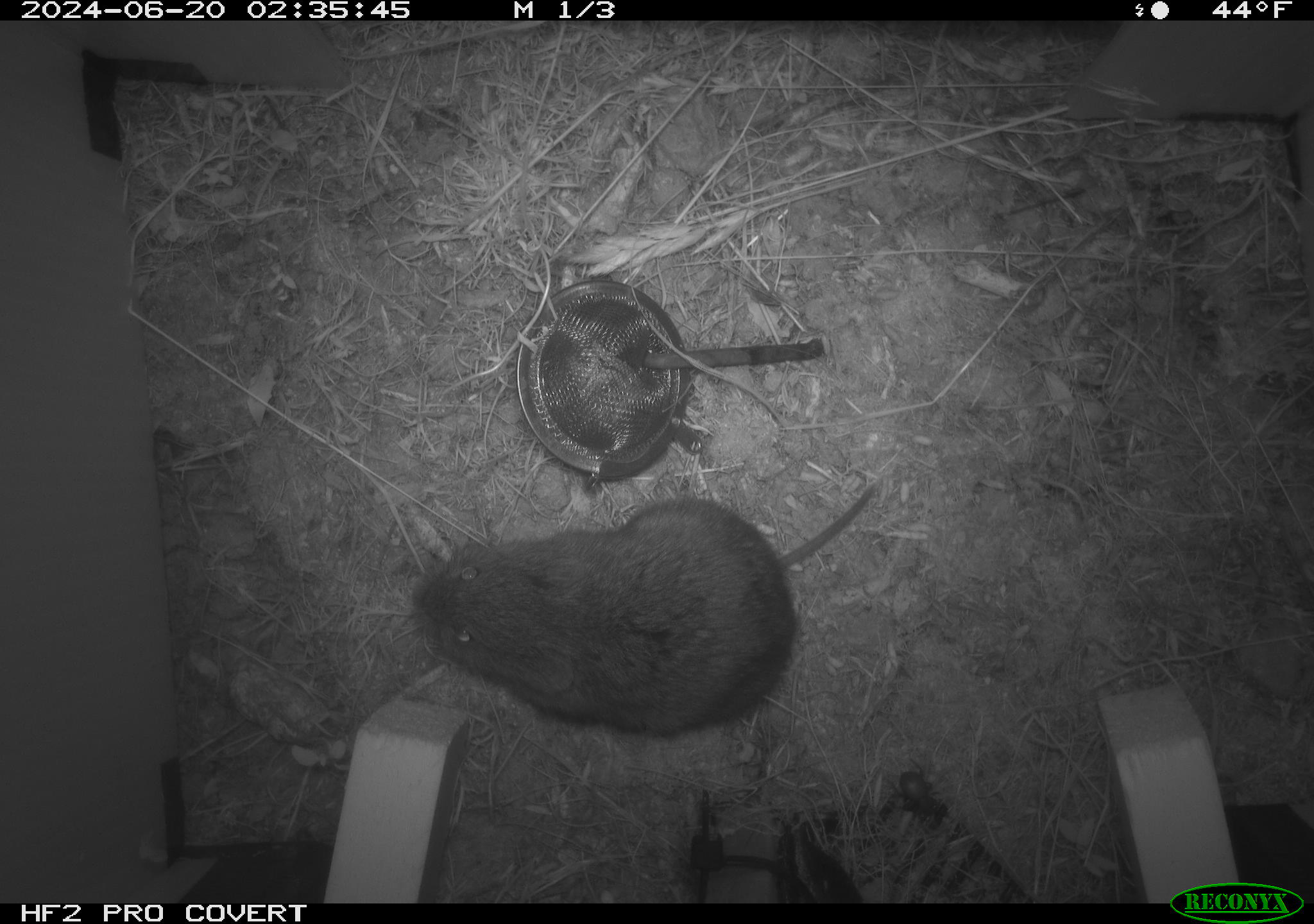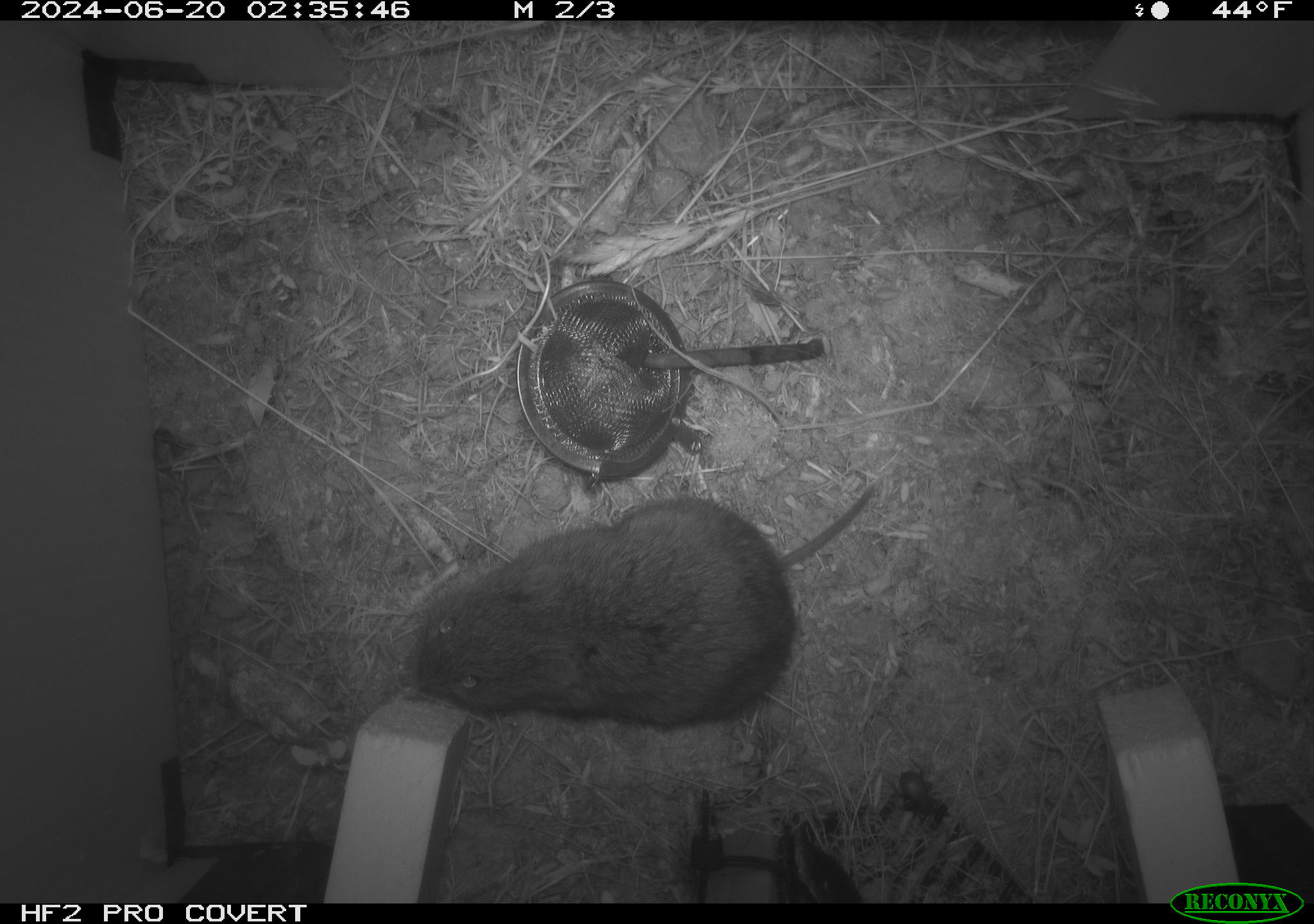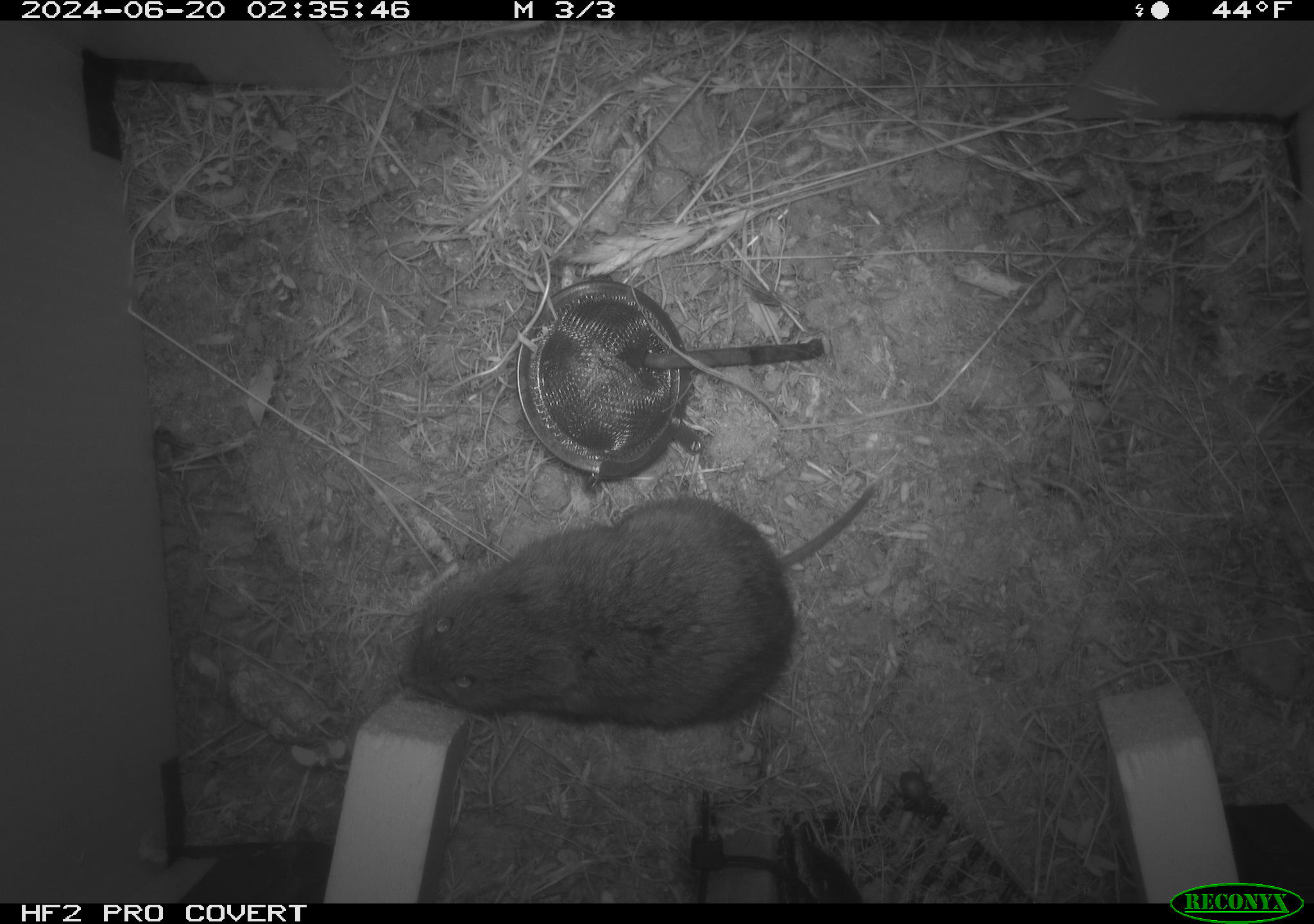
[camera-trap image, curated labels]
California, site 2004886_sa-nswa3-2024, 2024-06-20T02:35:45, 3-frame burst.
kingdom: Animalia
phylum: Chordata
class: Mammalia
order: Rodentia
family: Cricetidae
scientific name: Arvicolinae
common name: voles, lemmings, and muskrats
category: arvicolinae subfamily